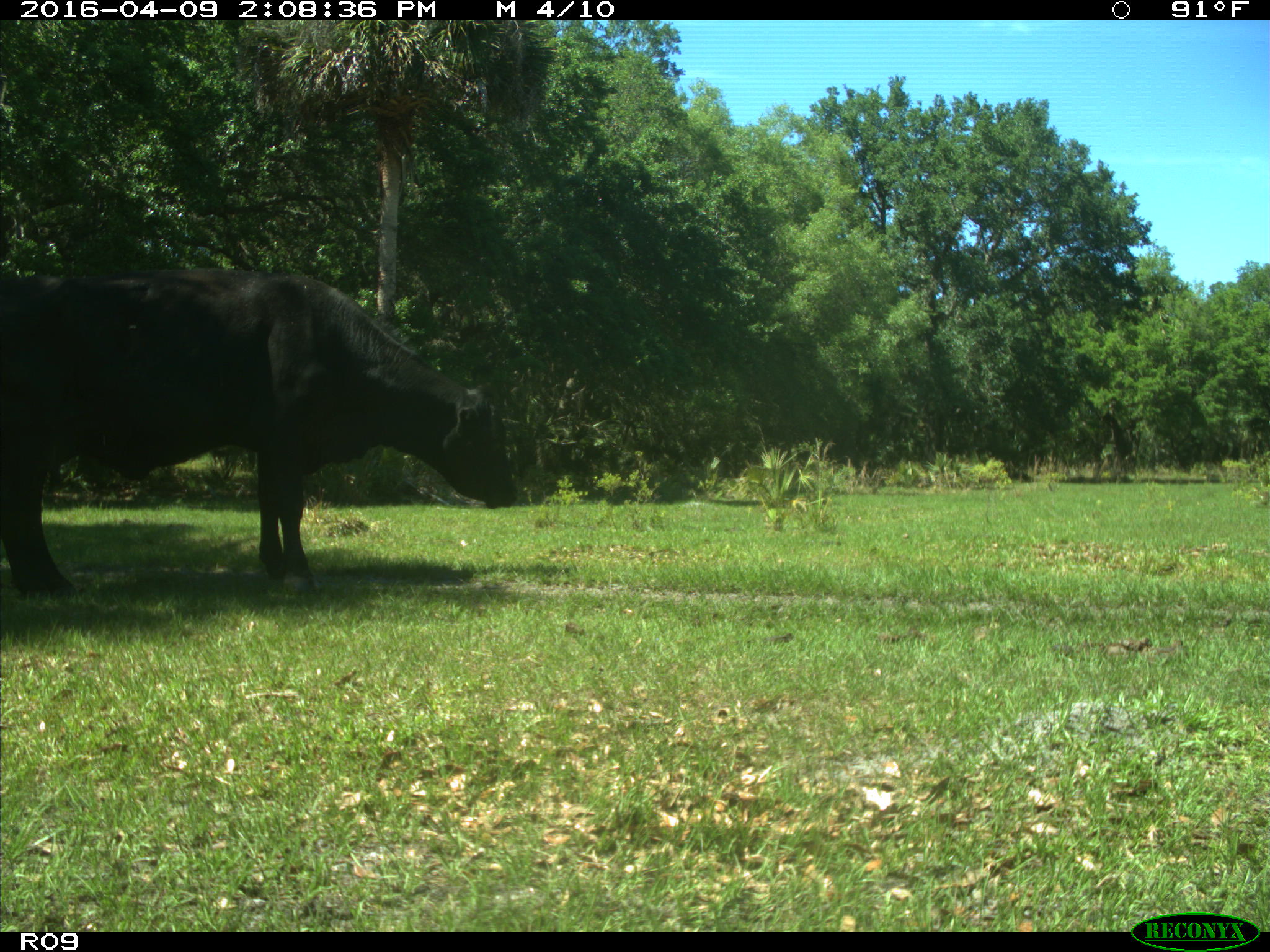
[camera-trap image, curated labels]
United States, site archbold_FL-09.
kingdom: Animalia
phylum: Chordata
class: Mammalia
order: Artiodactyla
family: Bovidae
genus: Bos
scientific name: Bos taurus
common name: domestic cow